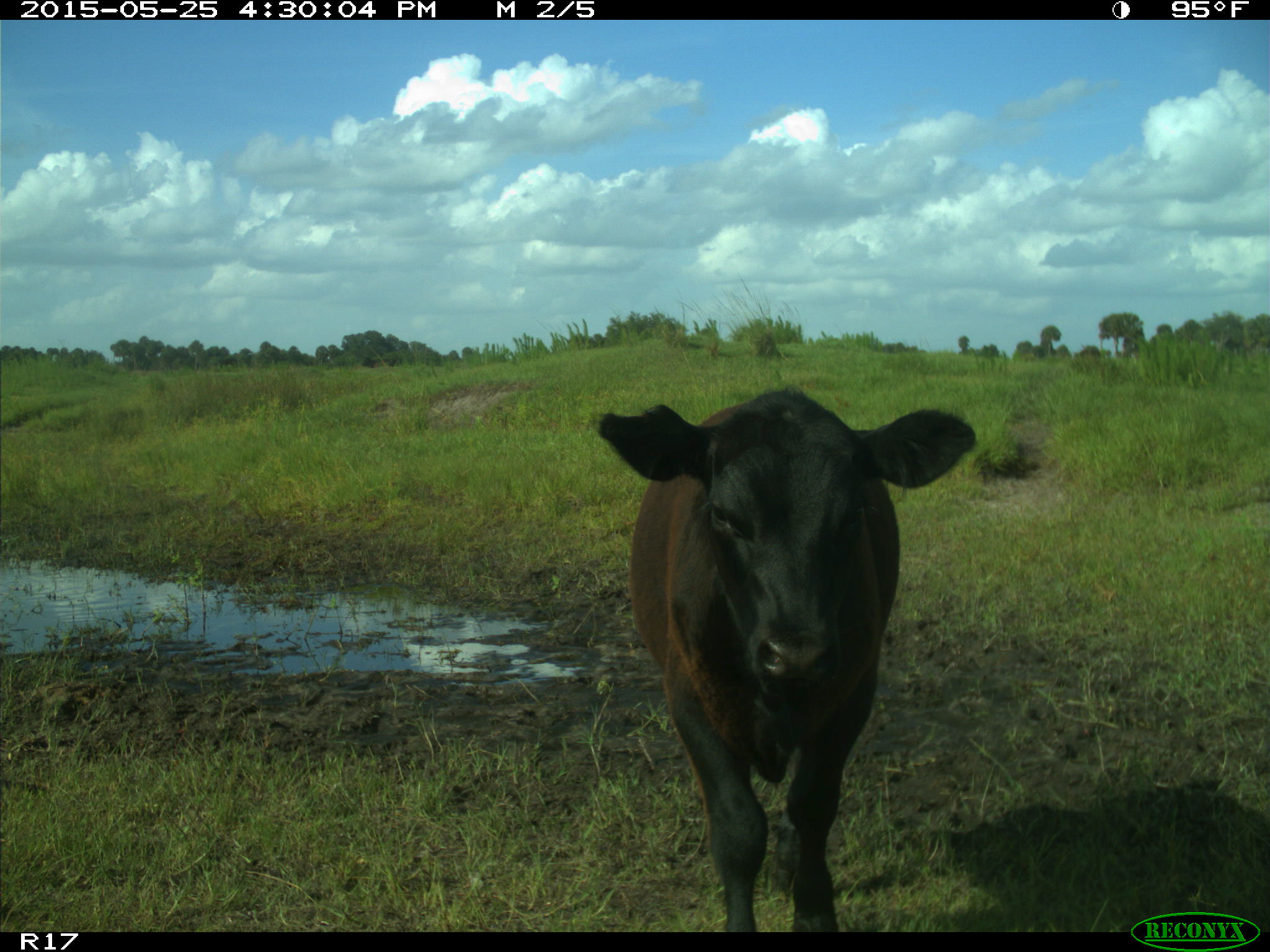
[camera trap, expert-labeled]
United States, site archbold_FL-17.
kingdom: Animalia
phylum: Chordata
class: Mammalia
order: Artiodactyla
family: Bovidae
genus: Bos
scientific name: Bos taurus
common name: domestic cow